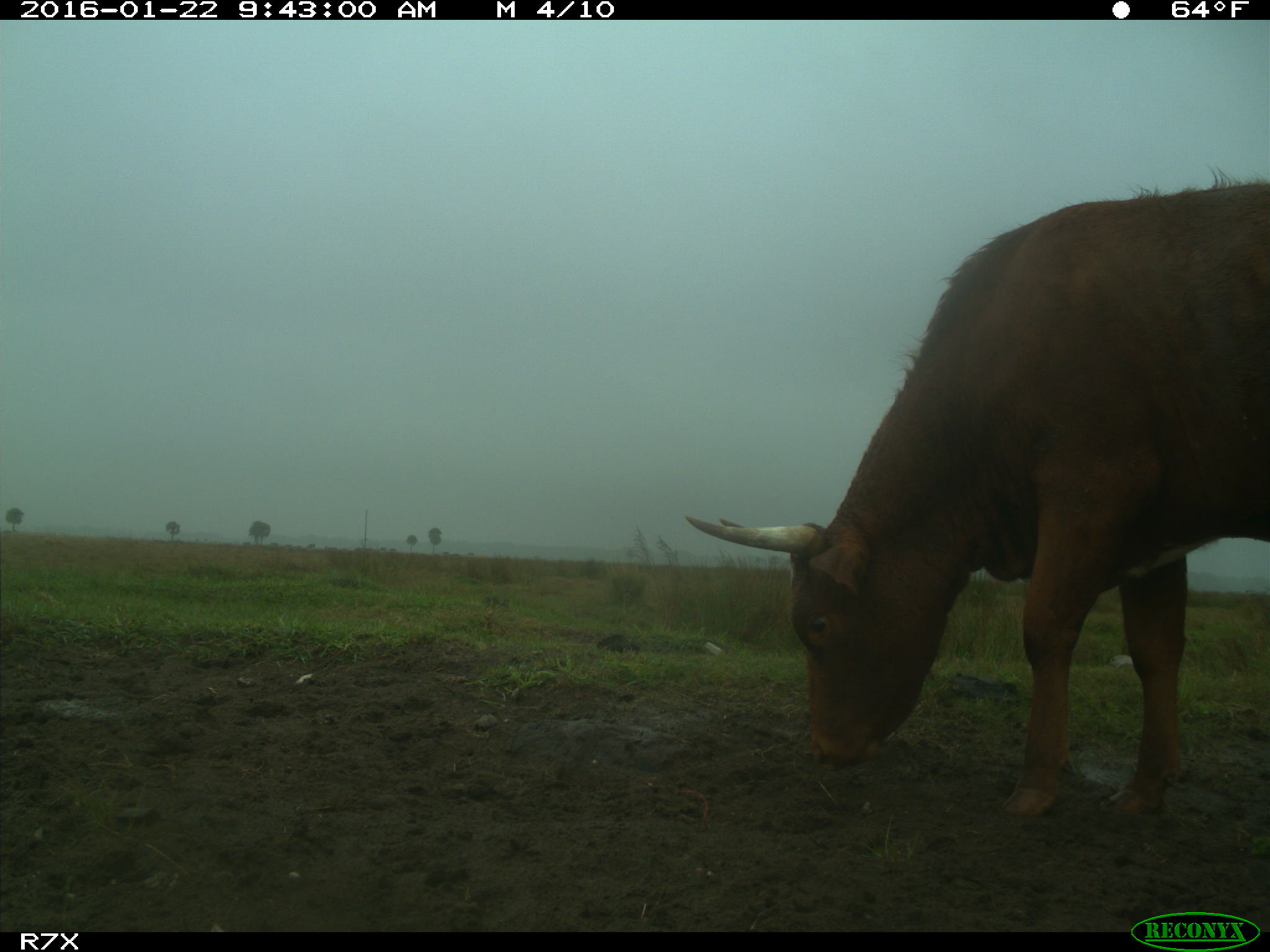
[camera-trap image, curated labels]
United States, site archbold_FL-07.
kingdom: Animalia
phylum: Chordata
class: Mammalia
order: Artiodactyla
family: Bovidae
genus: Bos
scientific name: Bos taurus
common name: domestic cow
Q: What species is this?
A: Bos taurus (domestic cow).